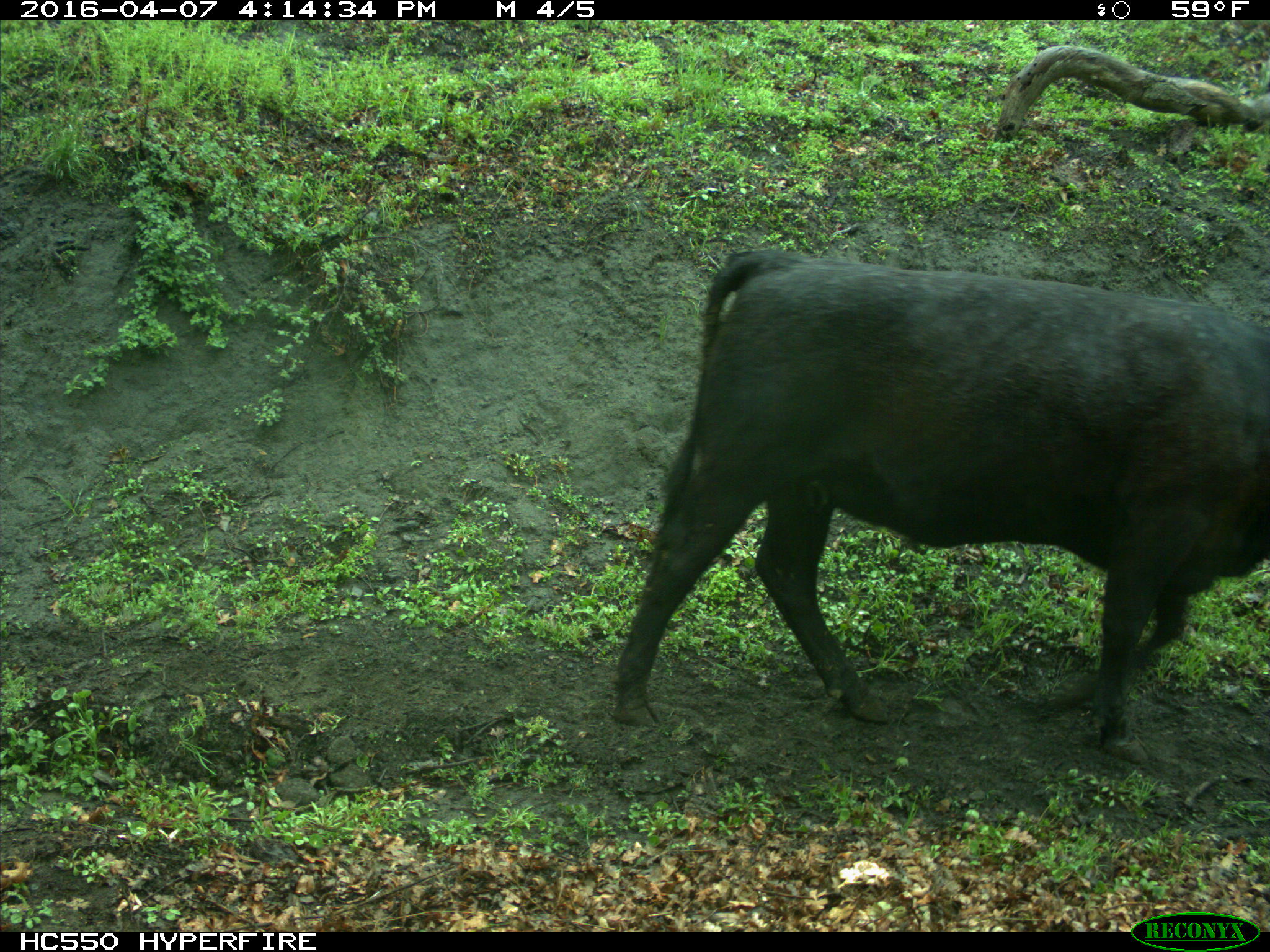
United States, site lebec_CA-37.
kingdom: Animalia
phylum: Chordata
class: Mammalia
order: Artiodactyla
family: Bovidae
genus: Bos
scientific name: Bos taurus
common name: domestic cow